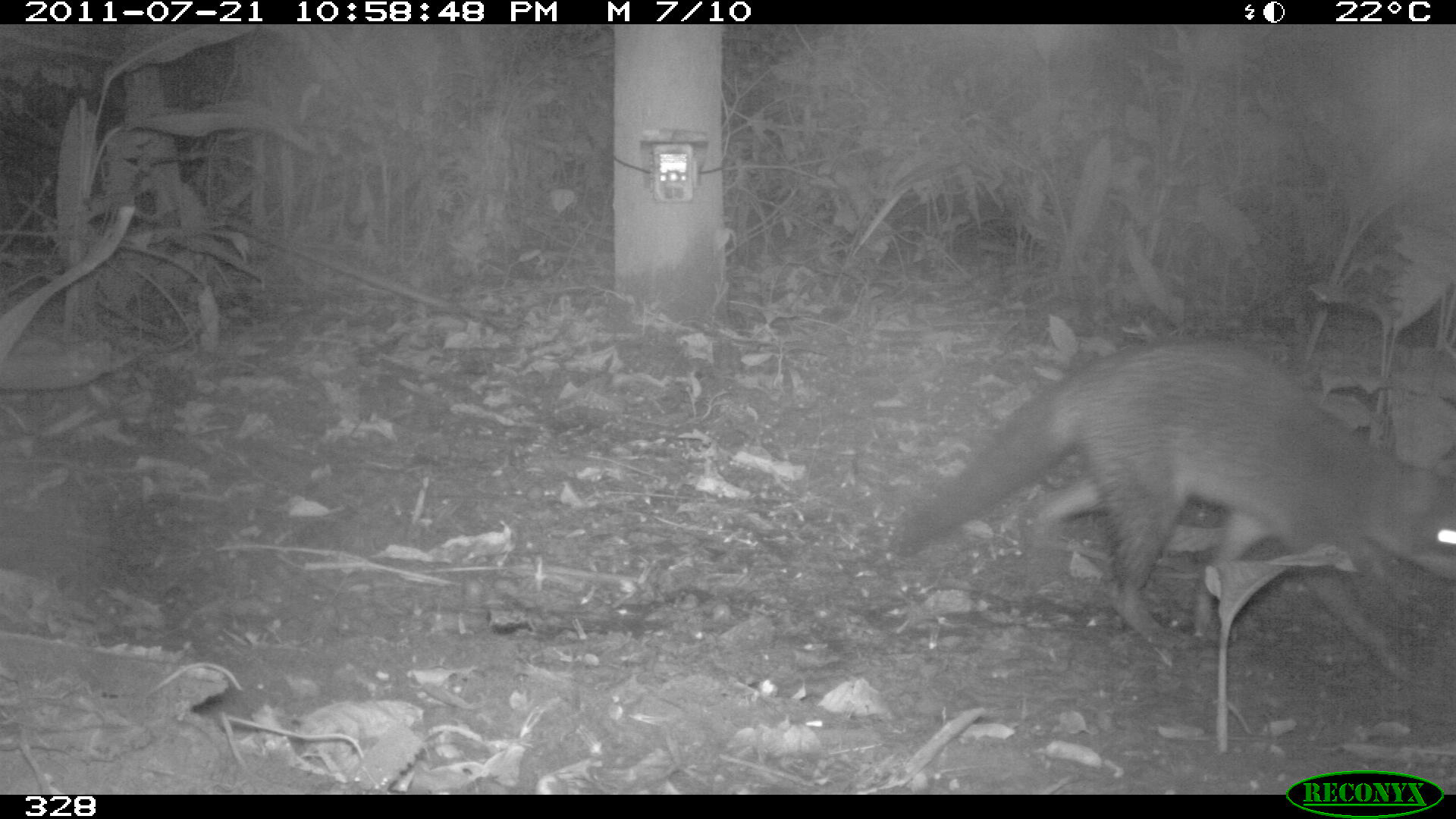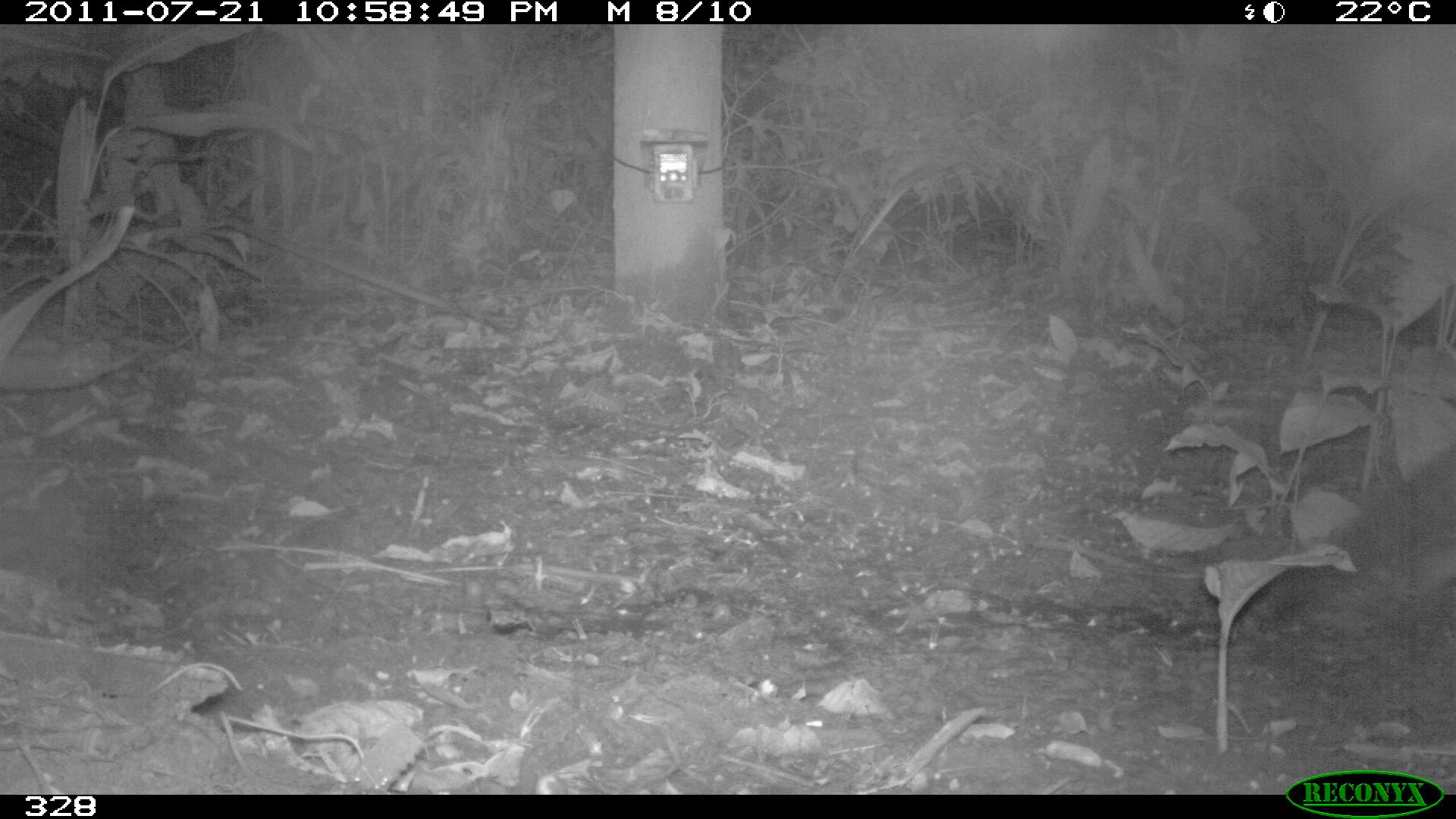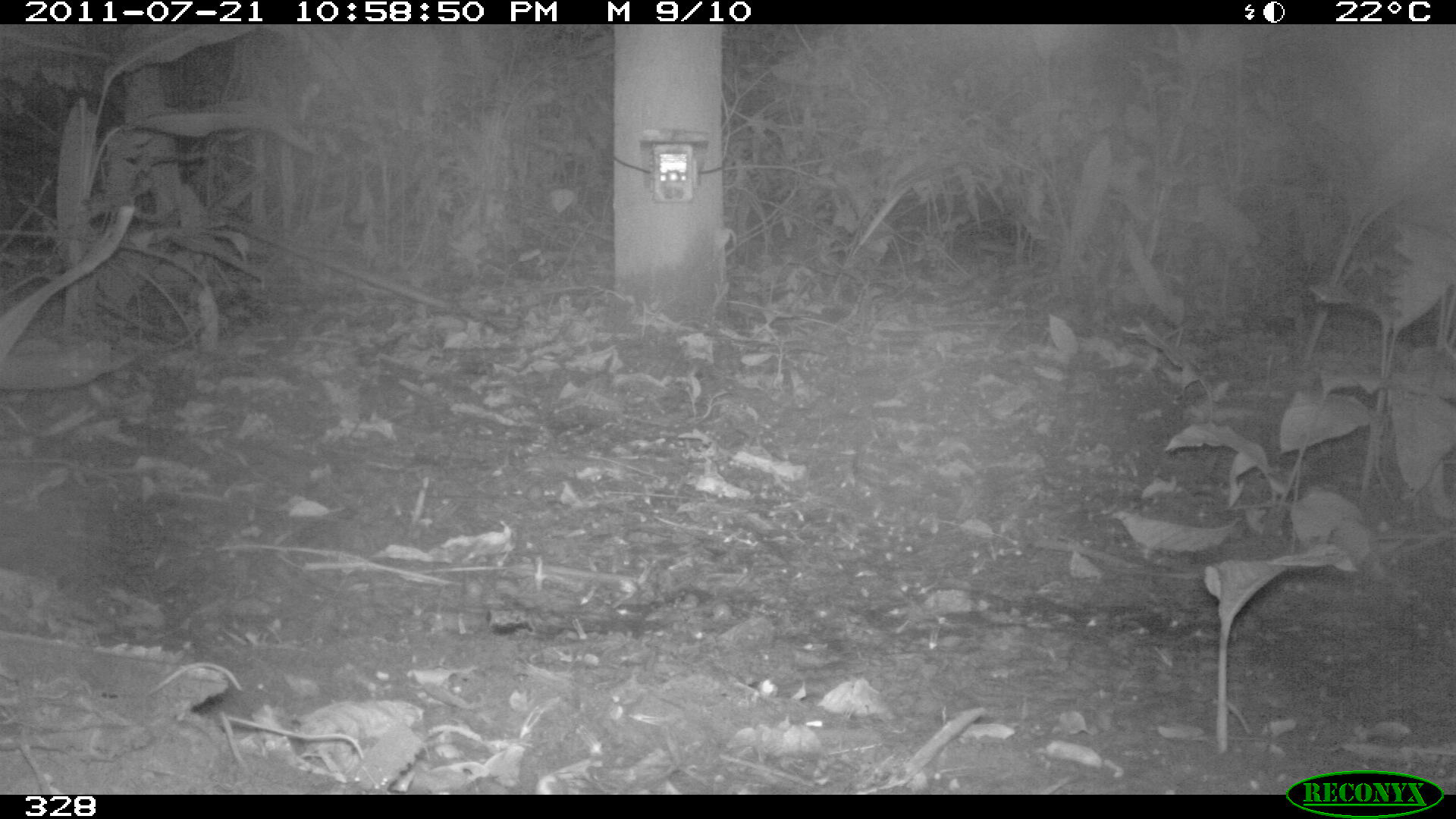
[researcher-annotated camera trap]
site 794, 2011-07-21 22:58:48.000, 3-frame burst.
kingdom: Animalia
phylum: Chordata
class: Mammalia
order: Carnivora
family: Procyonidae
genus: Procyon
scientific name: Procyon cancrivorus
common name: crab-eating raccoon